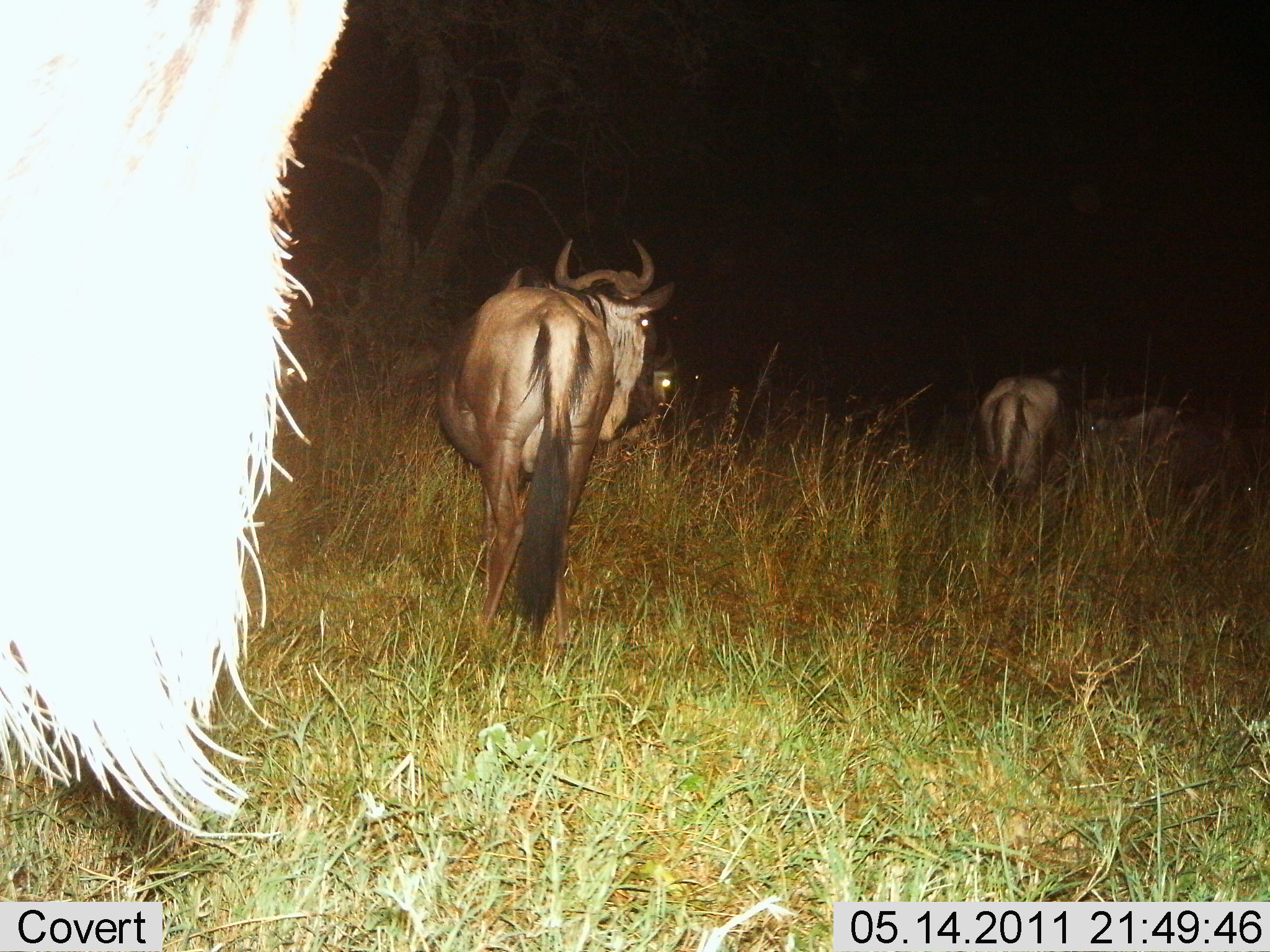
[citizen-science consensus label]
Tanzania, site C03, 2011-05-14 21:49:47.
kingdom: Animalia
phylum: Chordata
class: Mammalia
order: Artiodactyla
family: Bovidae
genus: Connochaetes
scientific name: Connochaetes taurinus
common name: blue wildebeest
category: wildebeest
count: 3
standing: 27%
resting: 0%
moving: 91%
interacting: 0%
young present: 0%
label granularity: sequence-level